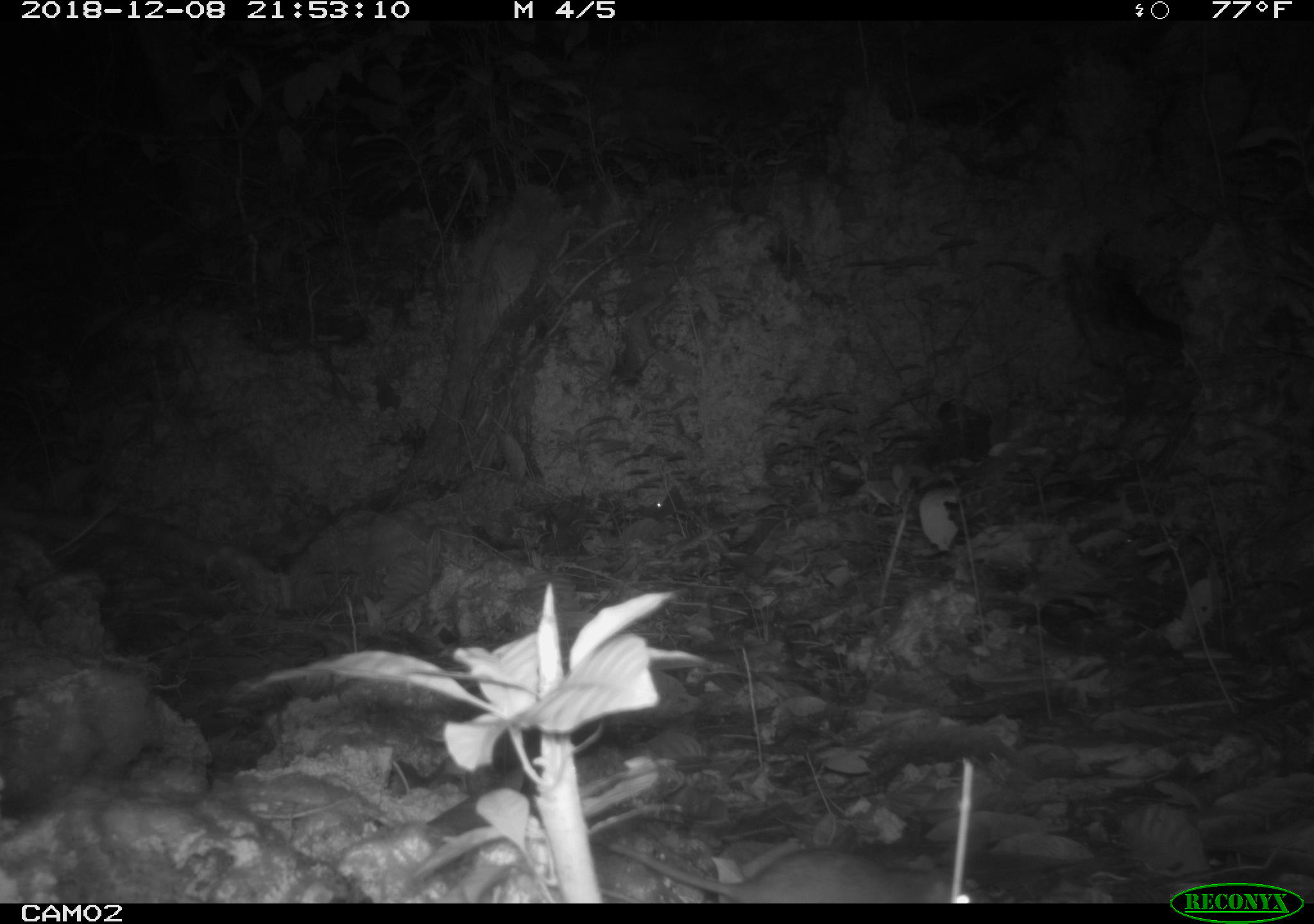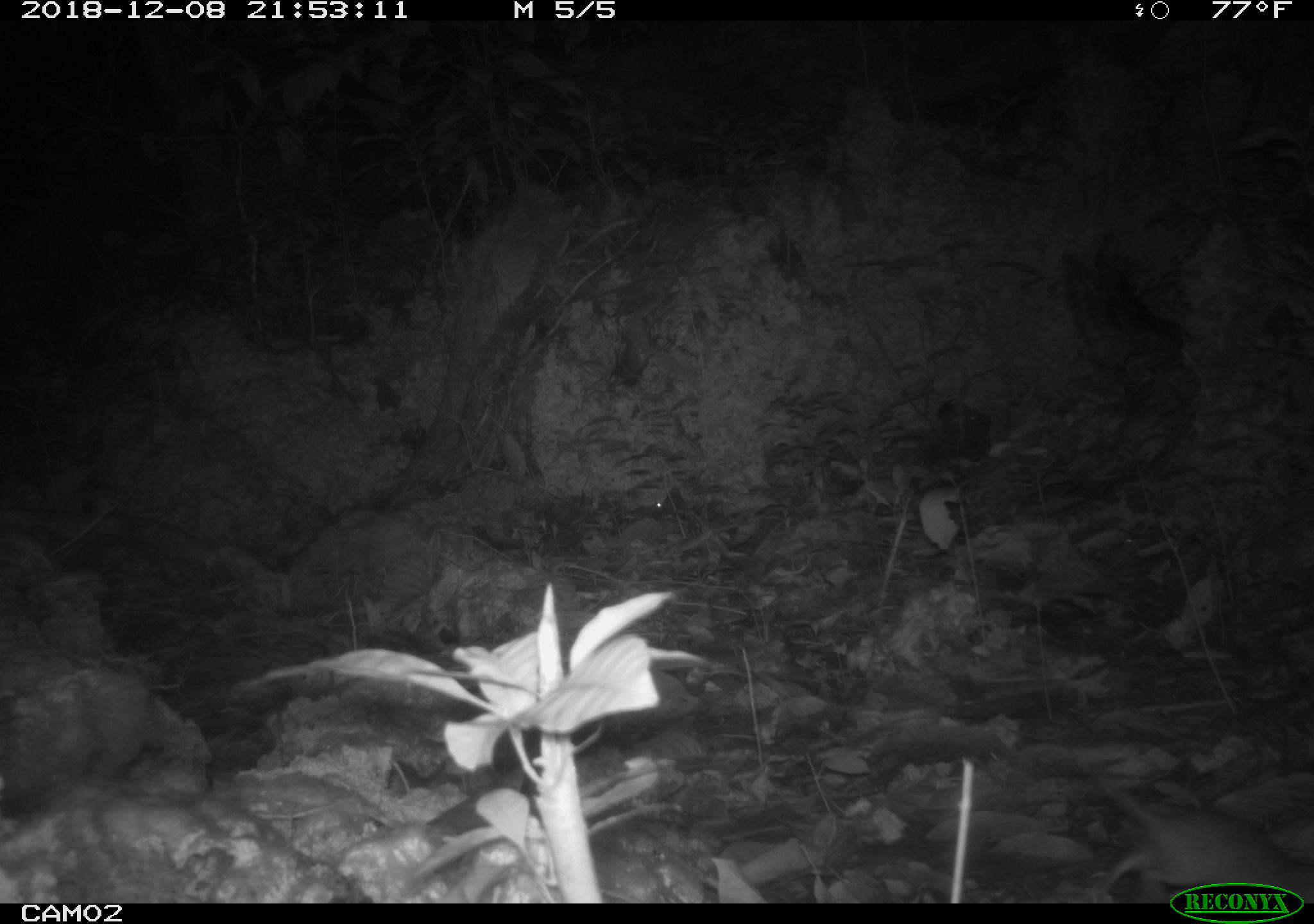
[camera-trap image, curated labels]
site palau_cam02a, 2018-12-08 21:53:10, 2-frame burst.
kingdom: Animalia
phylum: Chordata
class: Mammalia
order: Rodentia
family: Muridae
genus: Rattus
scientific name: Rattus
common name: rat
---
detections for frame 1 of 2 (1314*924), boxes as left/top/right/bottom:
rat: 597/835/966/903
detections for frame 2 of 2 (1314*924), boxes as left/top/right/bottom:
rat: 1076/767/1313/905